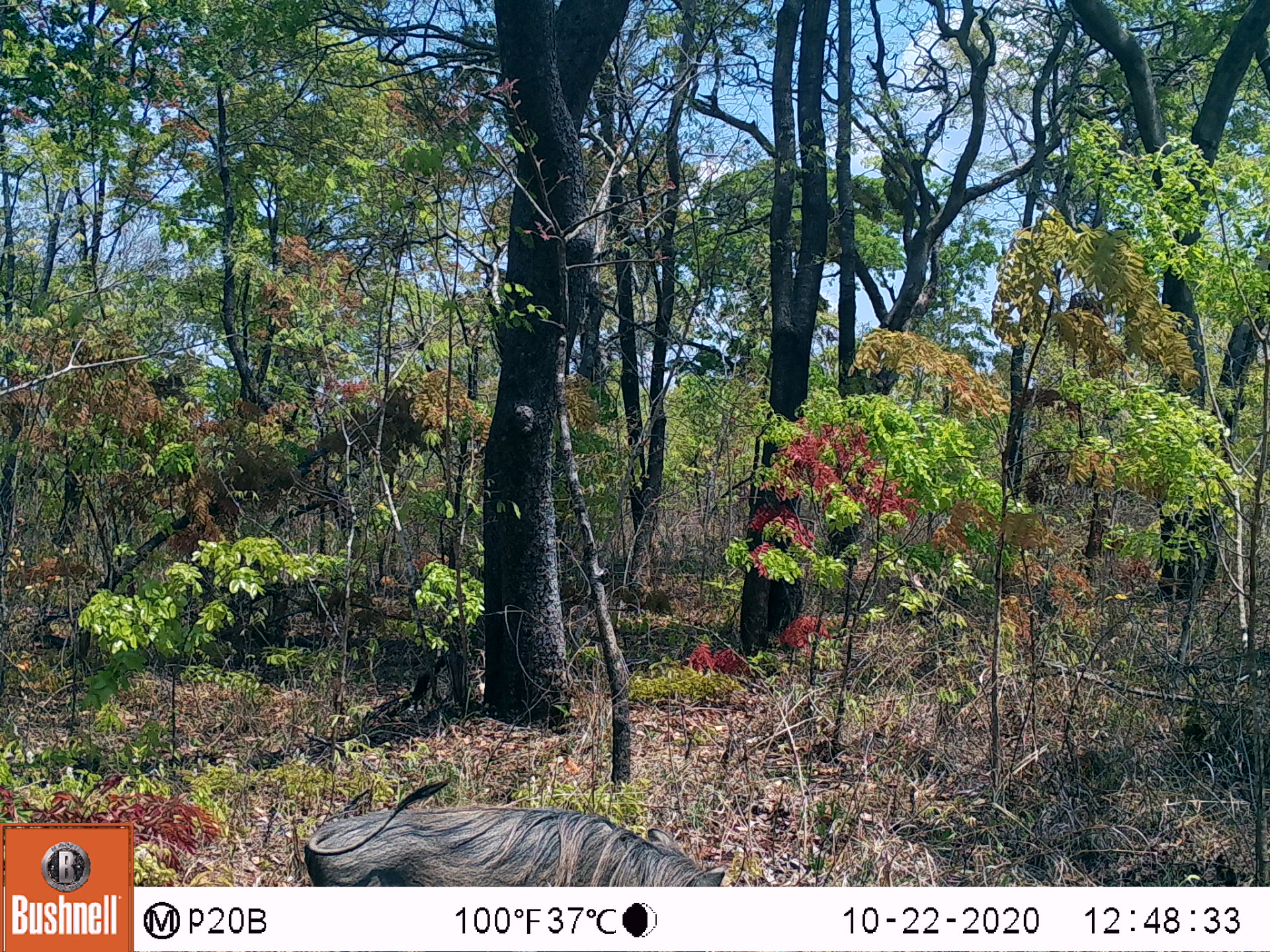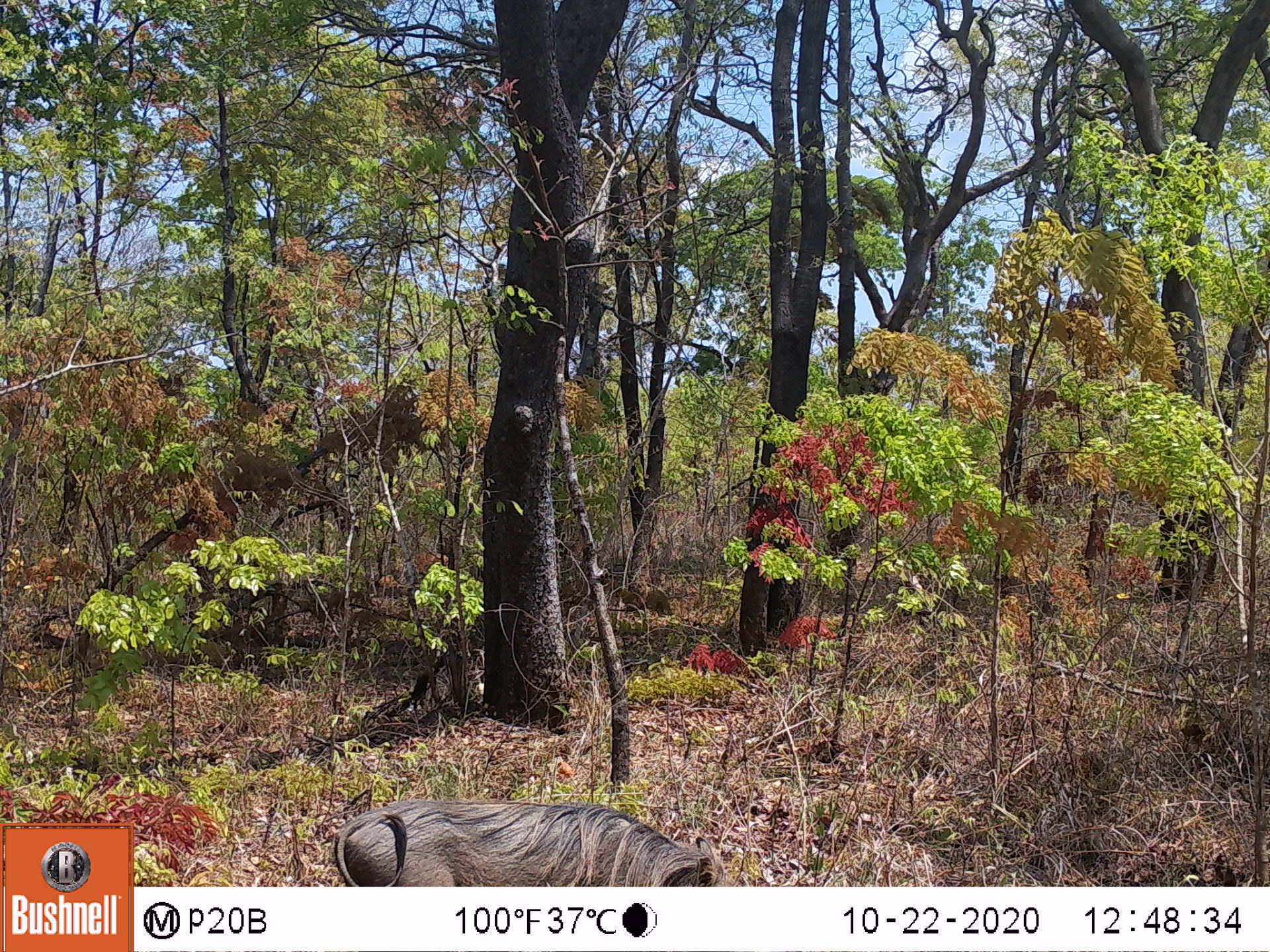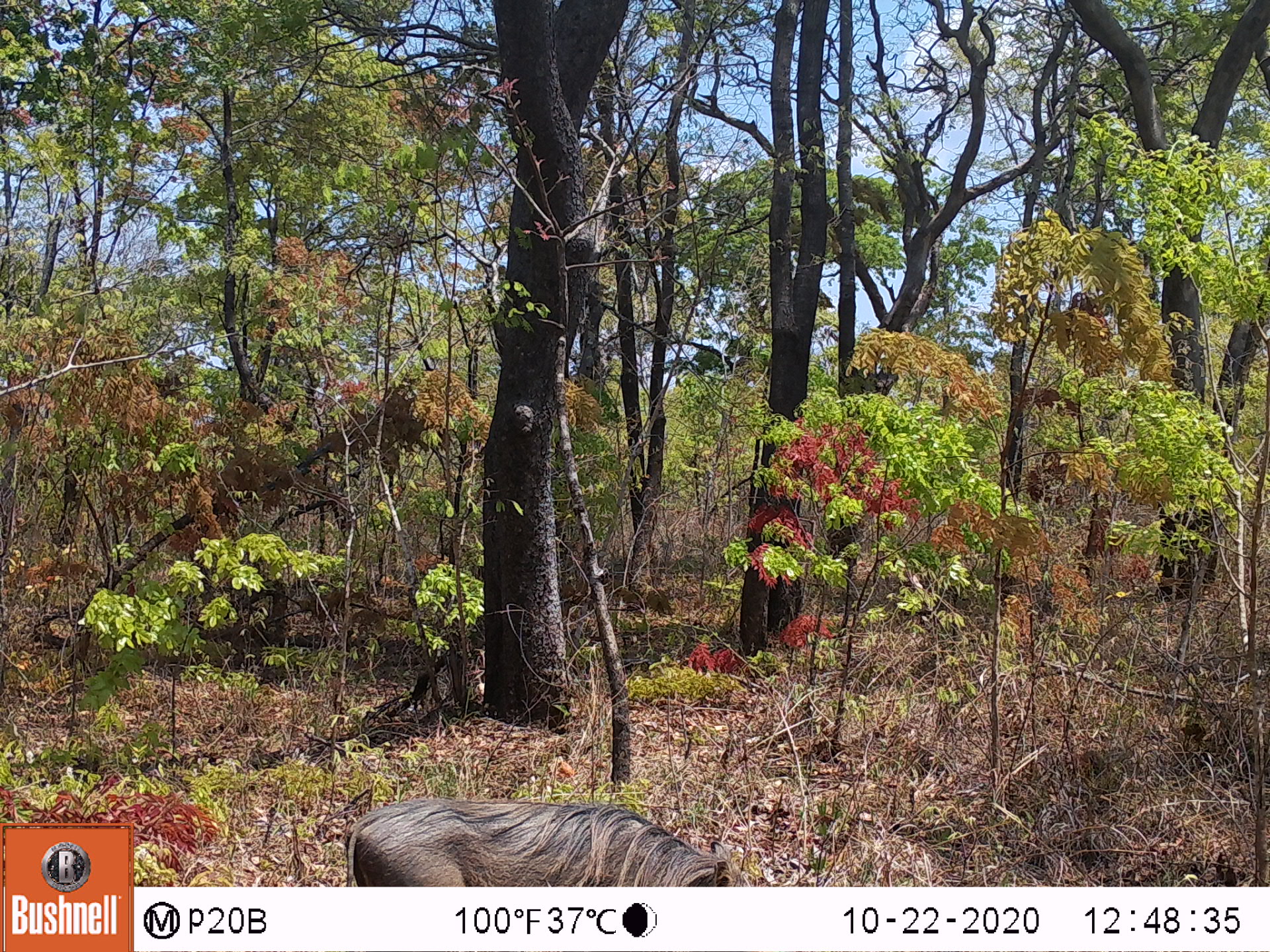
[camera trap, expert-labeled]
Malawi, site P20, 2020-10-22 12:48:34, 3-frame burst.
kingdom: Animalia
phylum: Chordata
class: Mammalia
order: Artiodactyla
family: Suidae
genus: Phacochoerus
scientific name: Phacochoerus africanus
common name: common warthog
Common warthog (Phacochoerus africanus), count 1.